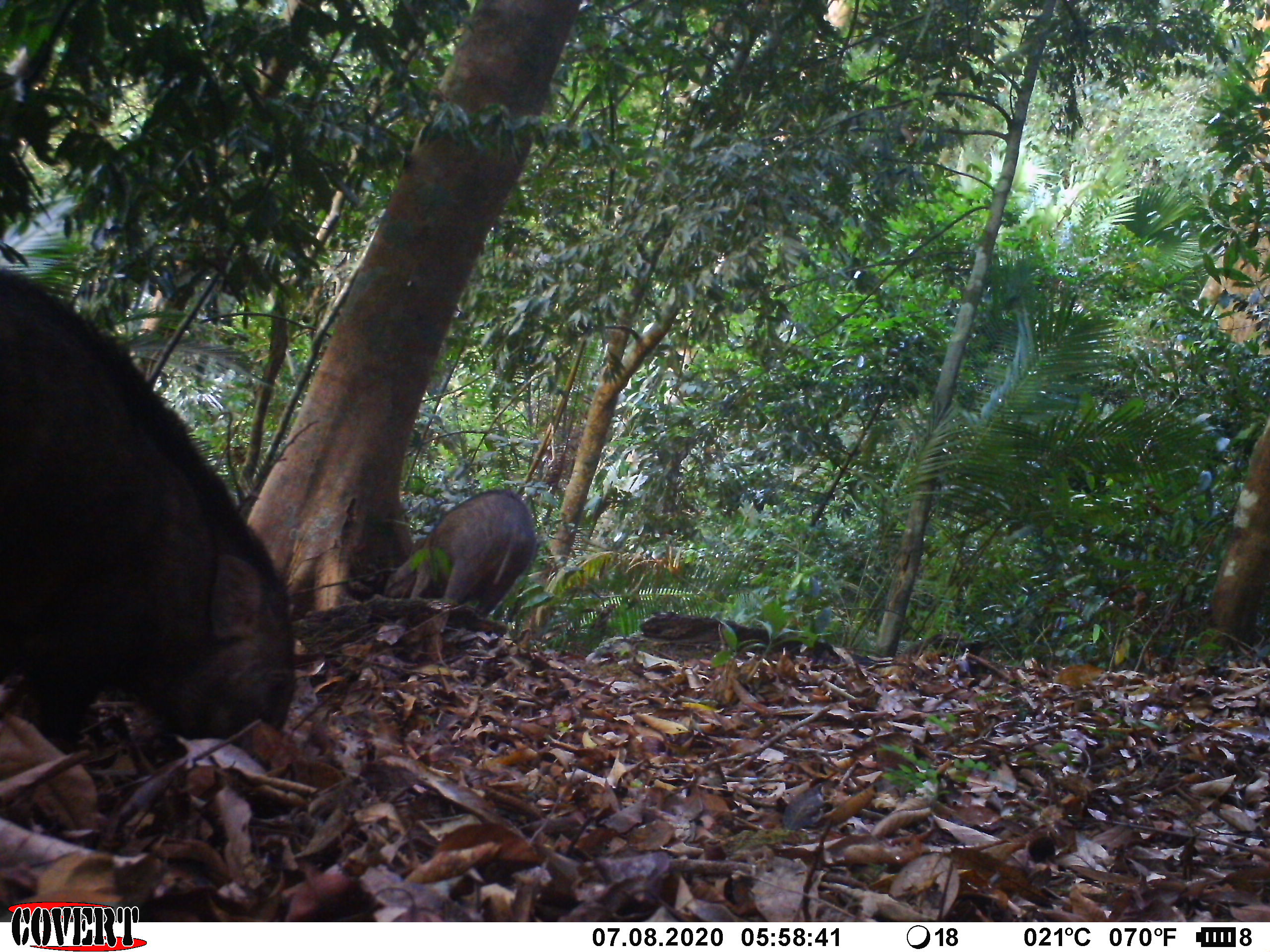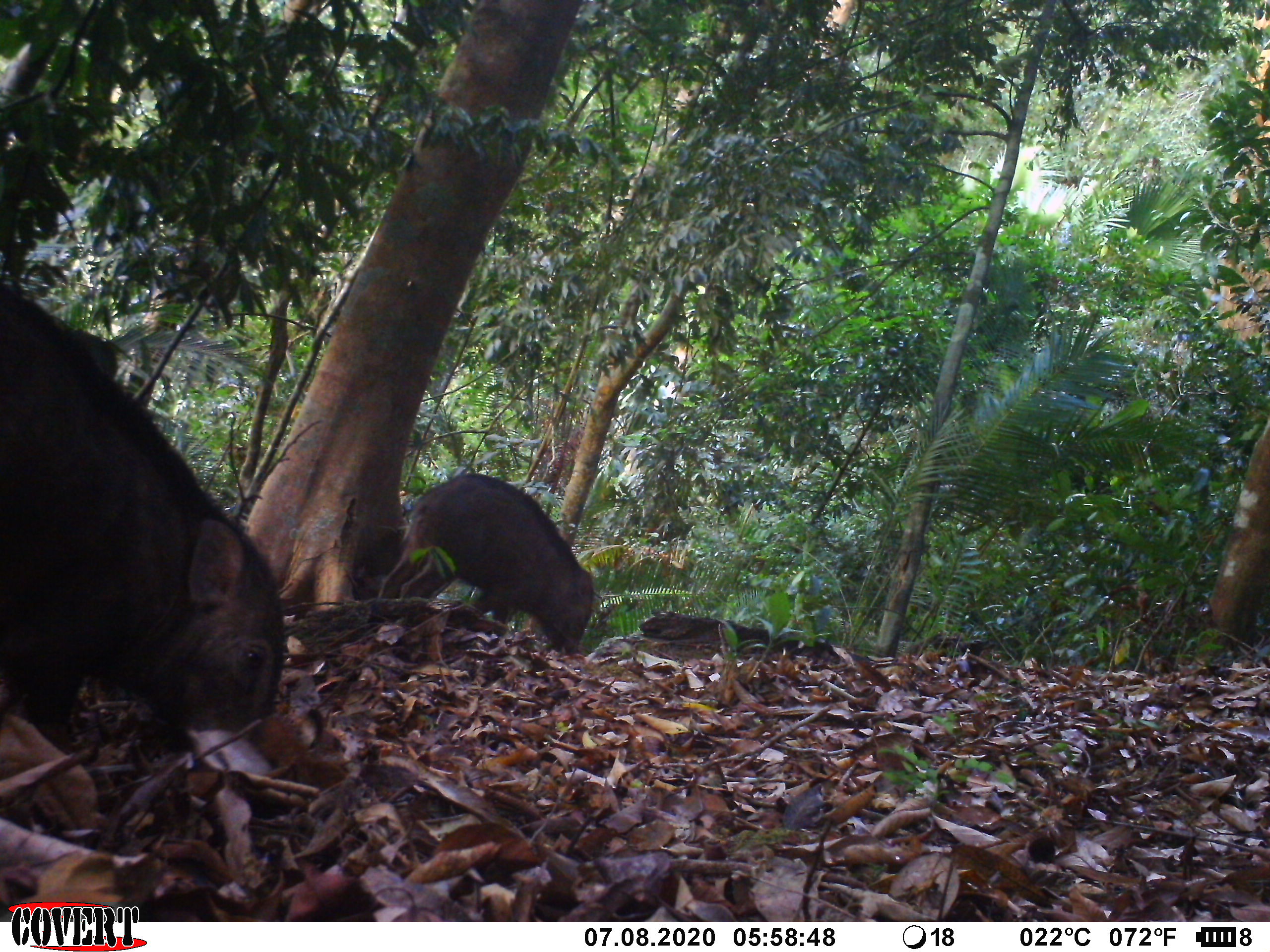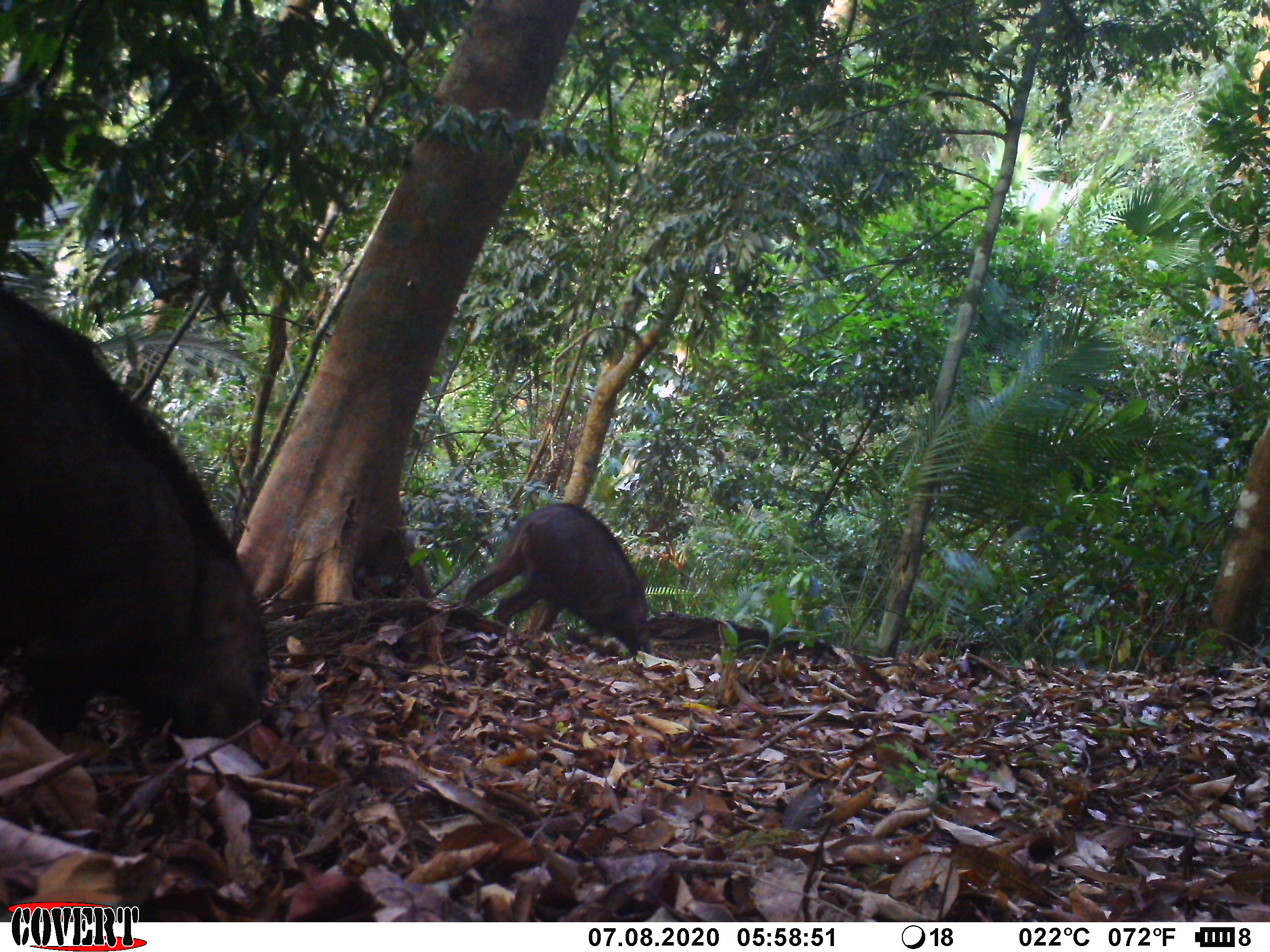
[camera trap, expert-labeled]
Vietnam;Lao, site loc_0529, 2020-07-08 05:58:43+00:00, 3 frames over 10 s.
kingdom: Animalia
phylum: Chordata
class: Mammalia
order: Artiodactyla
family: Suidae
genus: Sus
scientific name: Sus scrofa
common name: eurasian wild pig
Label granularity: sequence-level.